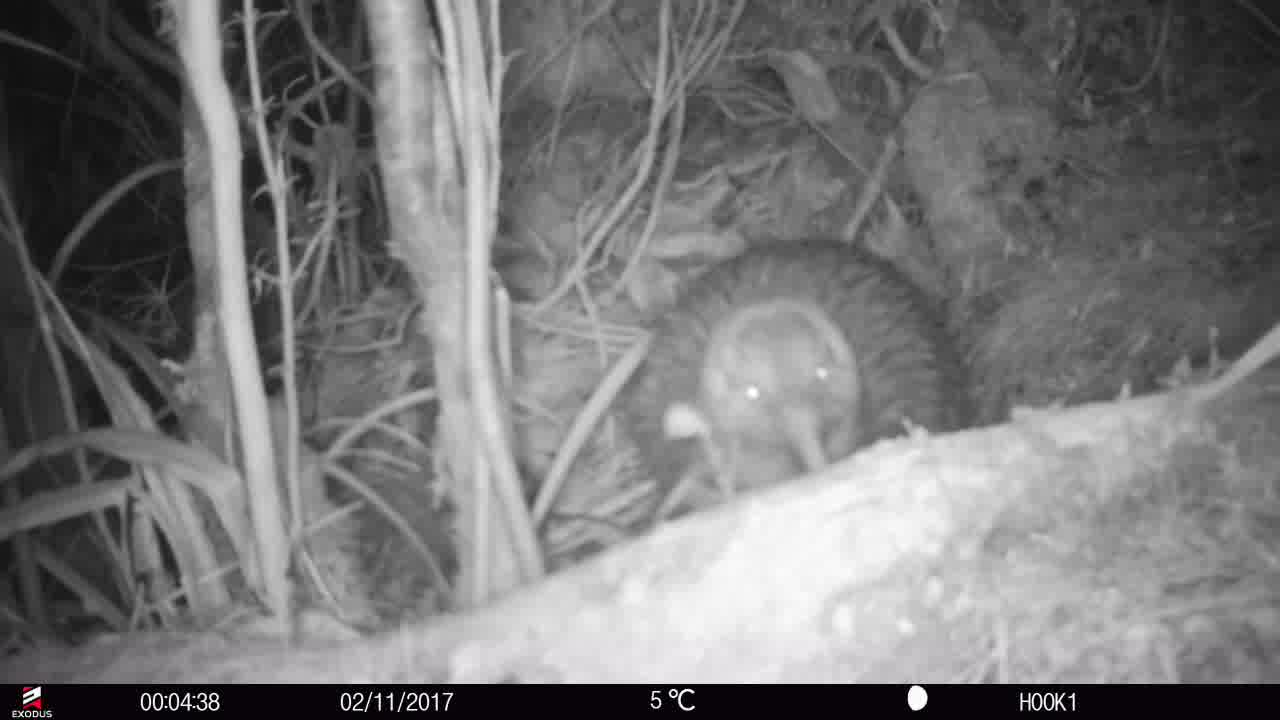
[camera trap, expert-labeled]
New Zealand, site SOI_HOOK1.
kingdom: Animalia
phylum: Chordata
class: Aves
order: Apterygiformes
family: Apterygidae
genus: Apteryx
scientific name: Apteryx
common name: kiwi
Kiwi (Apteryx).